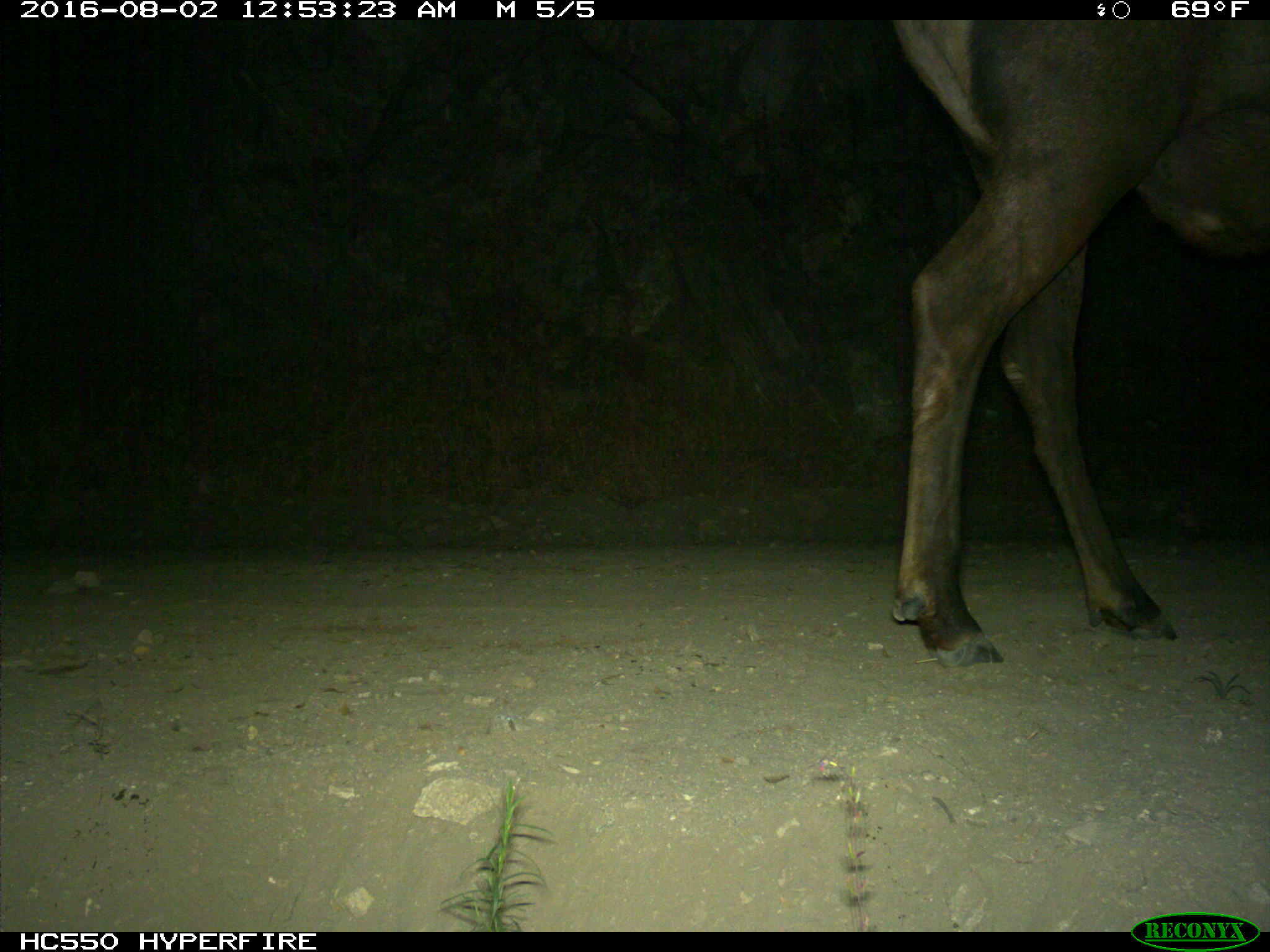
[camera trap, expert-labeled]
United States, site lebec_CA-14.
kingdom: Animalia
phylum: Chordata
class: Mammalia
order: Artiodactyla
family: Cervidae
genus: Cervus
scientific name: Cervus canadensis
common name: elk